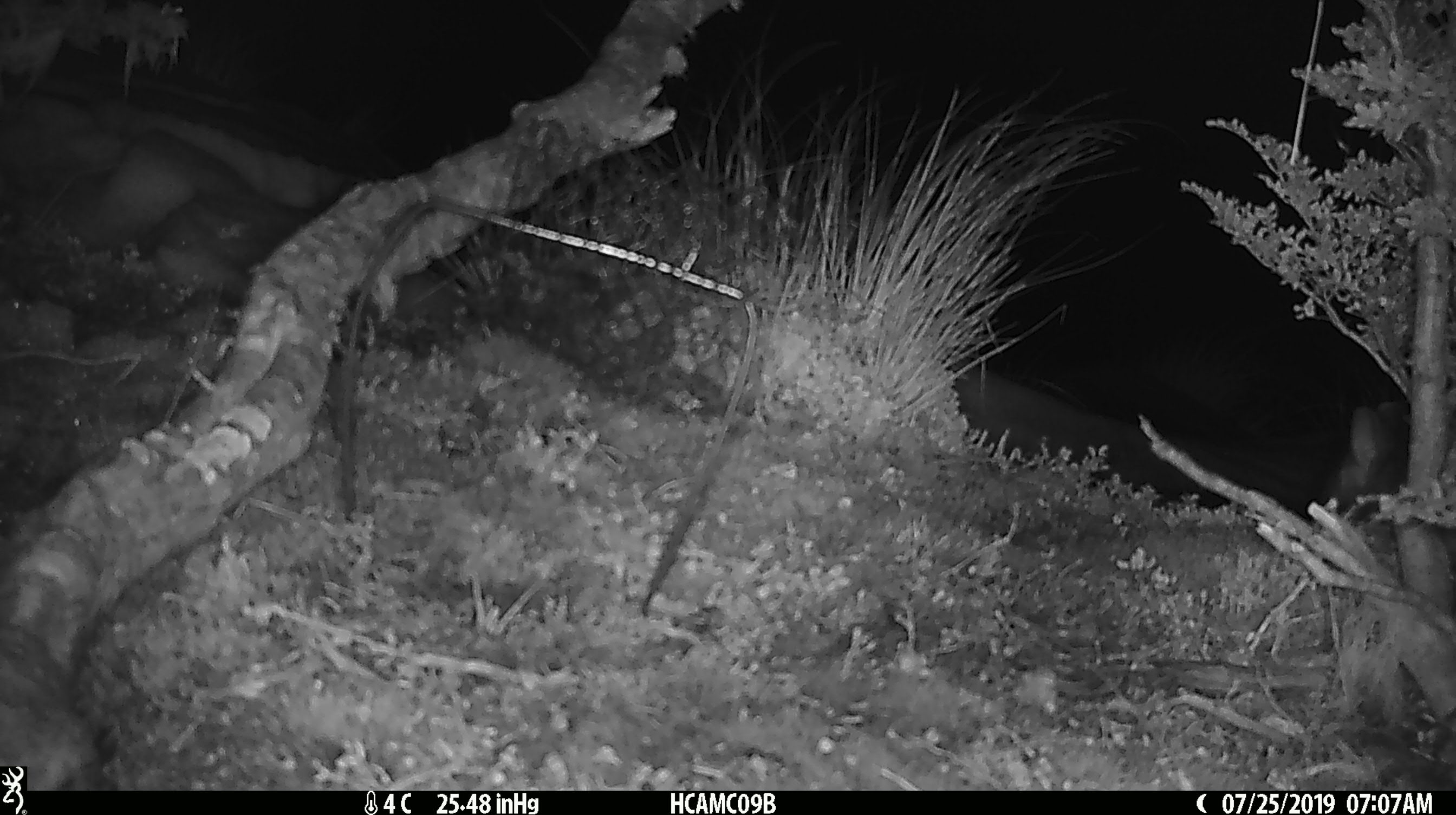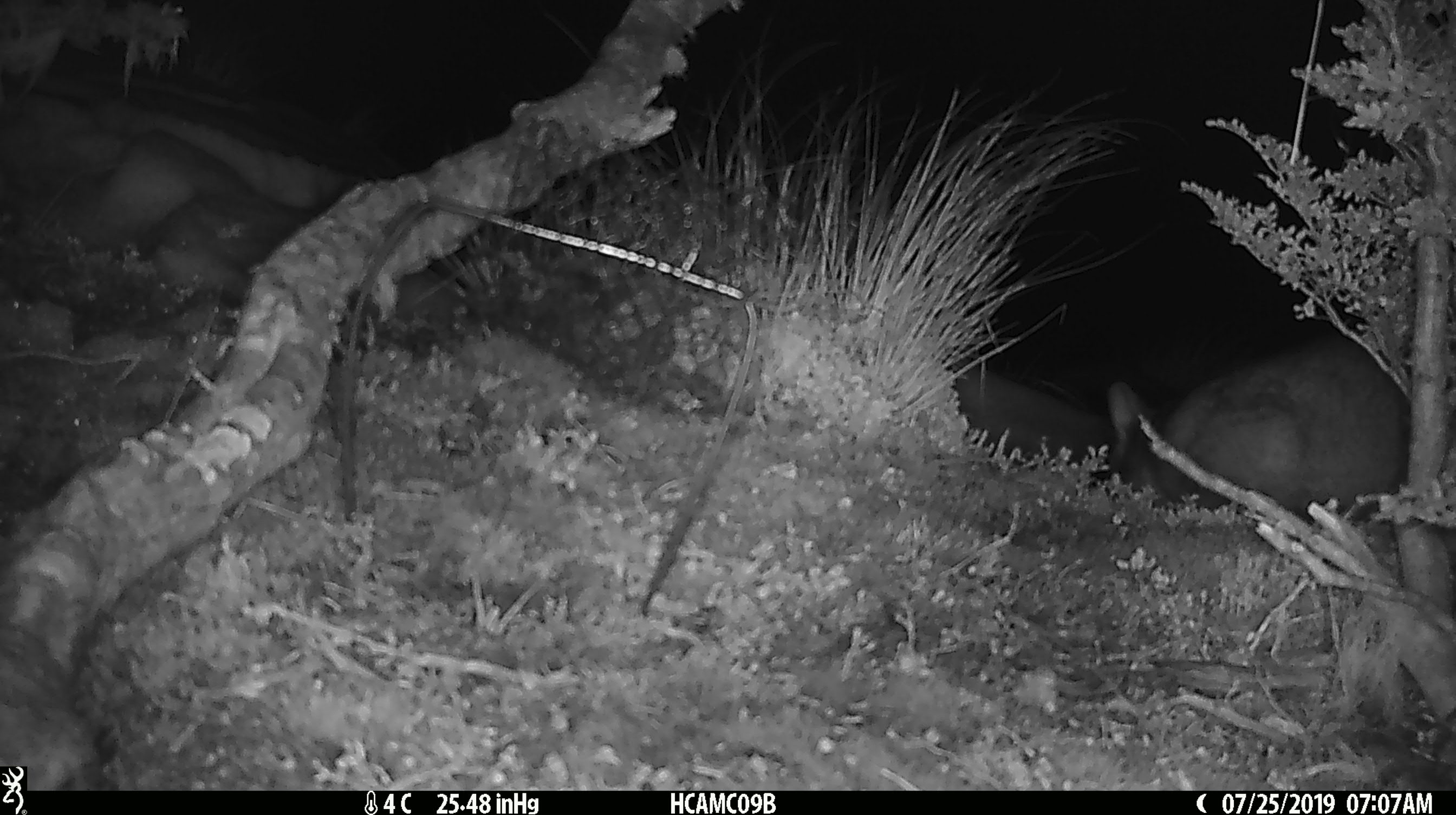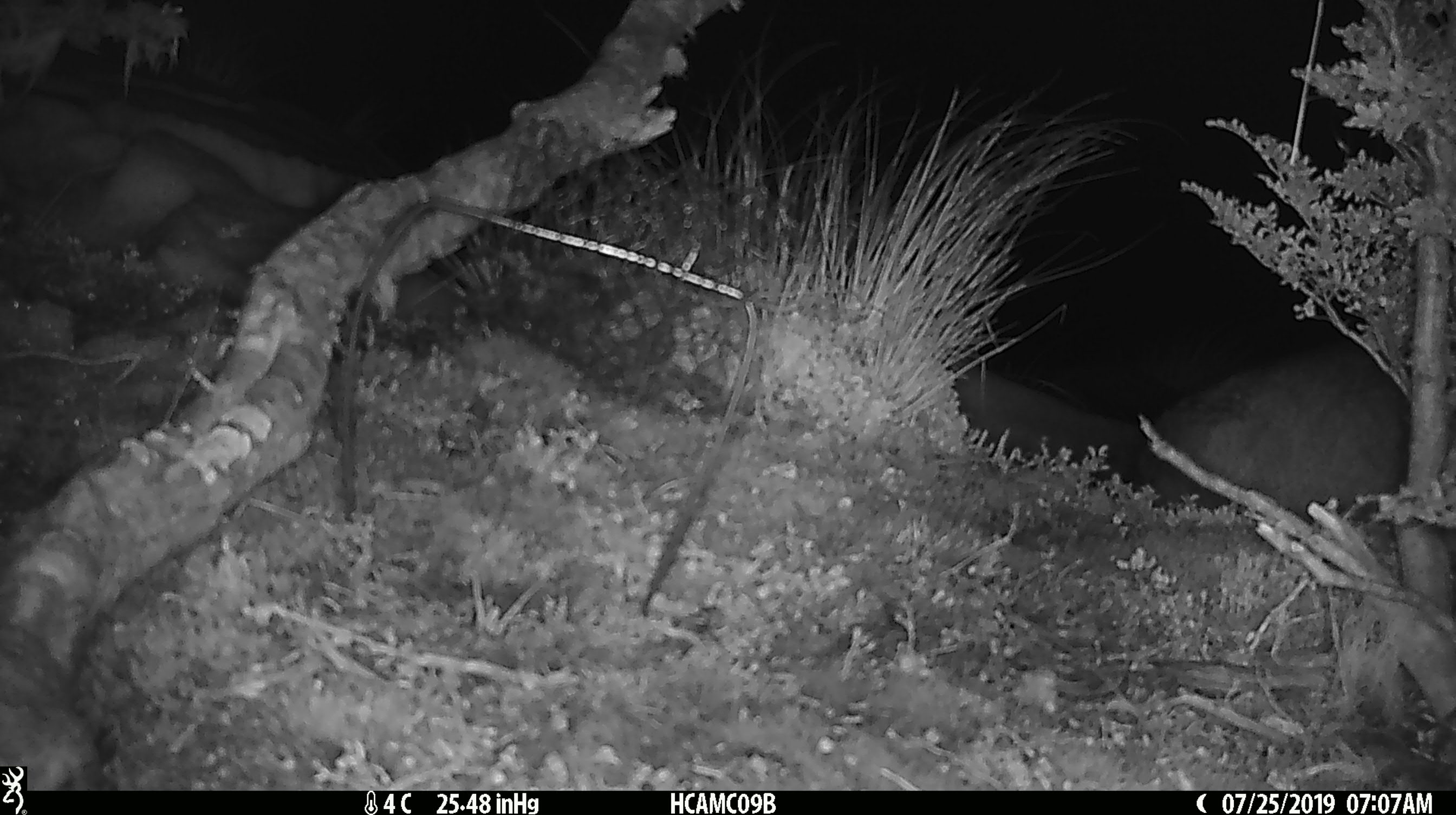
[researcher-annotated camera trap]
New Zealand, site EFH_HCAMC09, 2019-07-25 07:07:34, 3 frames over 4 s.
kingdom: Animalia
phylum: Chordata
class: Mammalia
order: Diprotodontia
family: Phalangeridae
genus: Trichosurus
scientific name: Trichosurus vulpecula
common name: common brushtail possum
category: possum